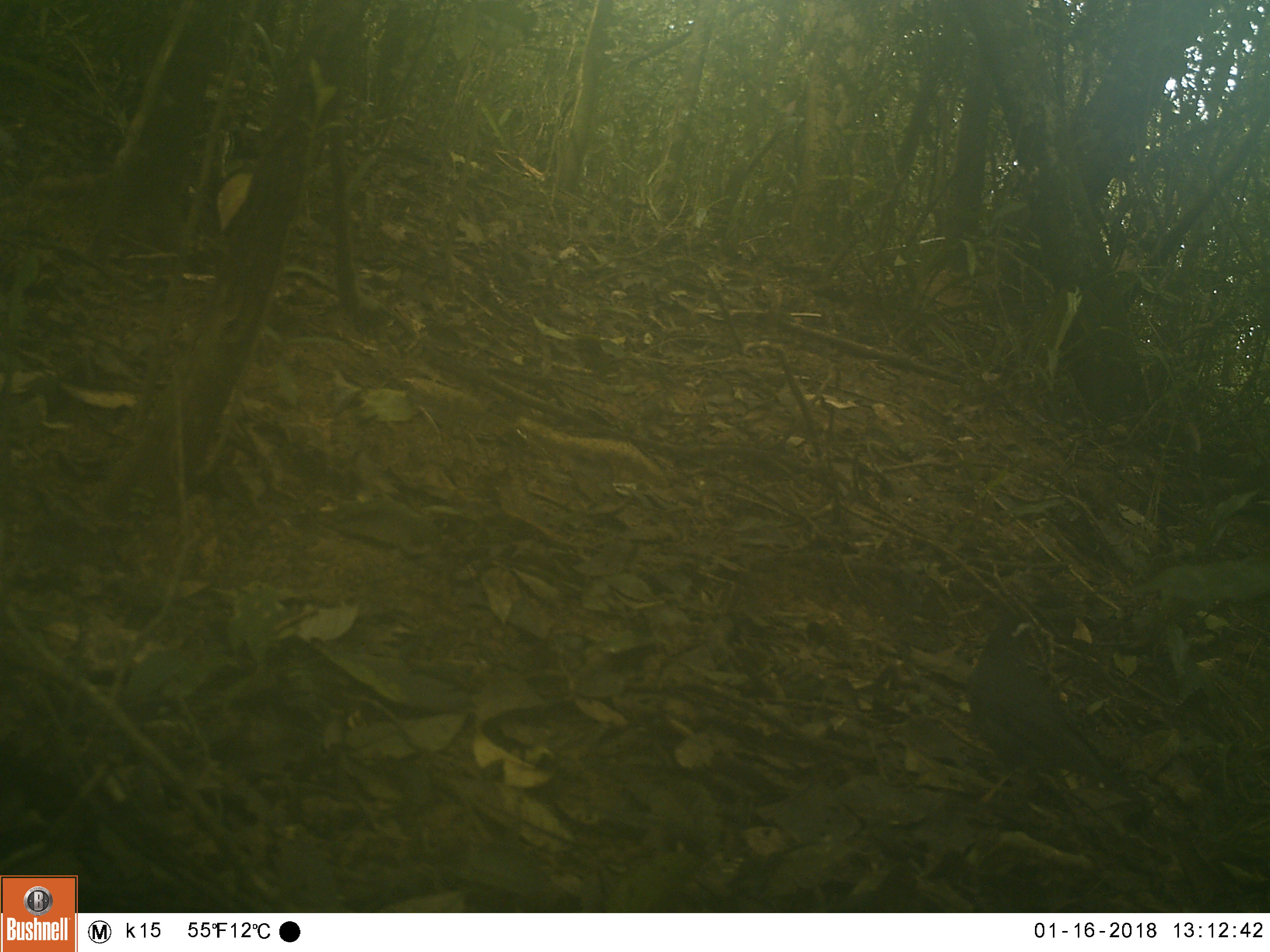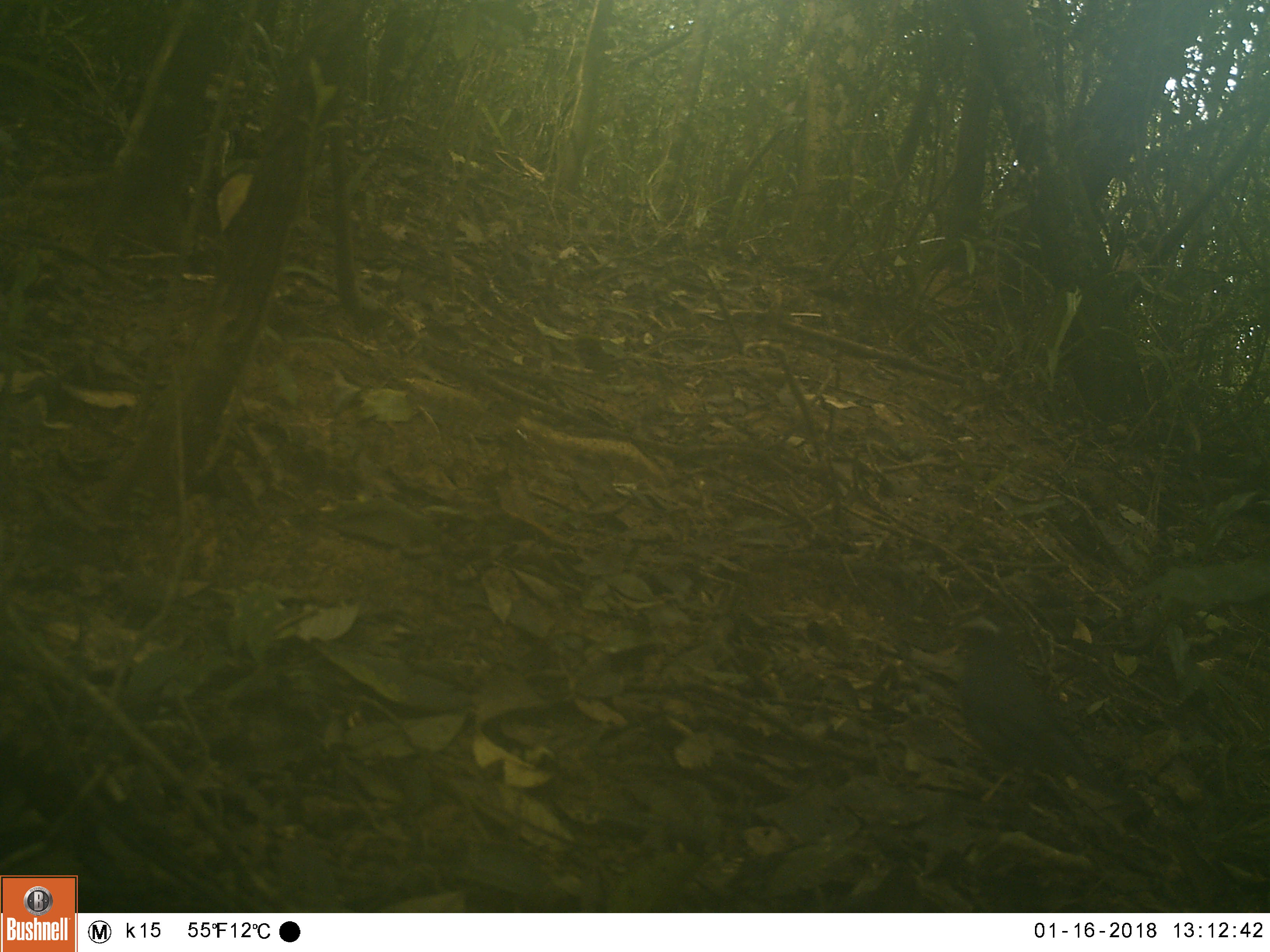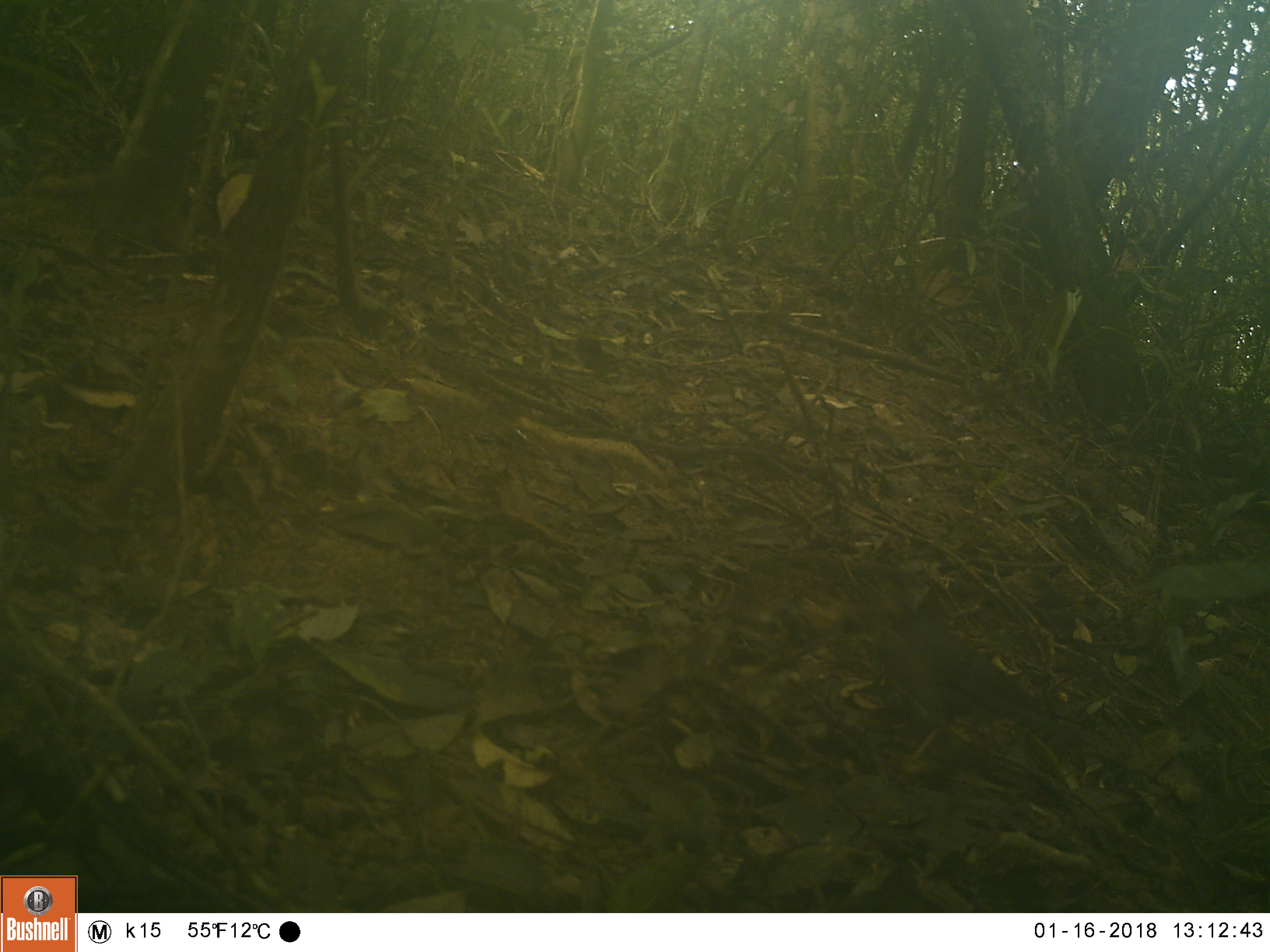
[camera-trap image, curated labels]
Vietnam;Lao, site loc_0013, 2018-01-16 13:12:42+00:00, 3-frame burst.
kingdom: Animalia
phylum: Chordata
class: Aves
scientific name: Aves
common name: bird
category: unidentified bird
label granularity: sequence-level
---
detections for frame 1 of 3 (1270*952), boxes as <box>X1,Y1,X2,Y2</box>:
unidentified bird: <box>964,618,1149,819</box>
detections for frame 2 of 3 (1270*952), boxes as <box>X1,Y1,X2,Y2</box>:
unidentified bird: <box>957,618,1143,819</box>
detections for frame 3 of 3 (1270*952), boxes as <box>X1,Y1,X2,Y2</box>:
unidentified bird: <box>871,598,1046,786</box>